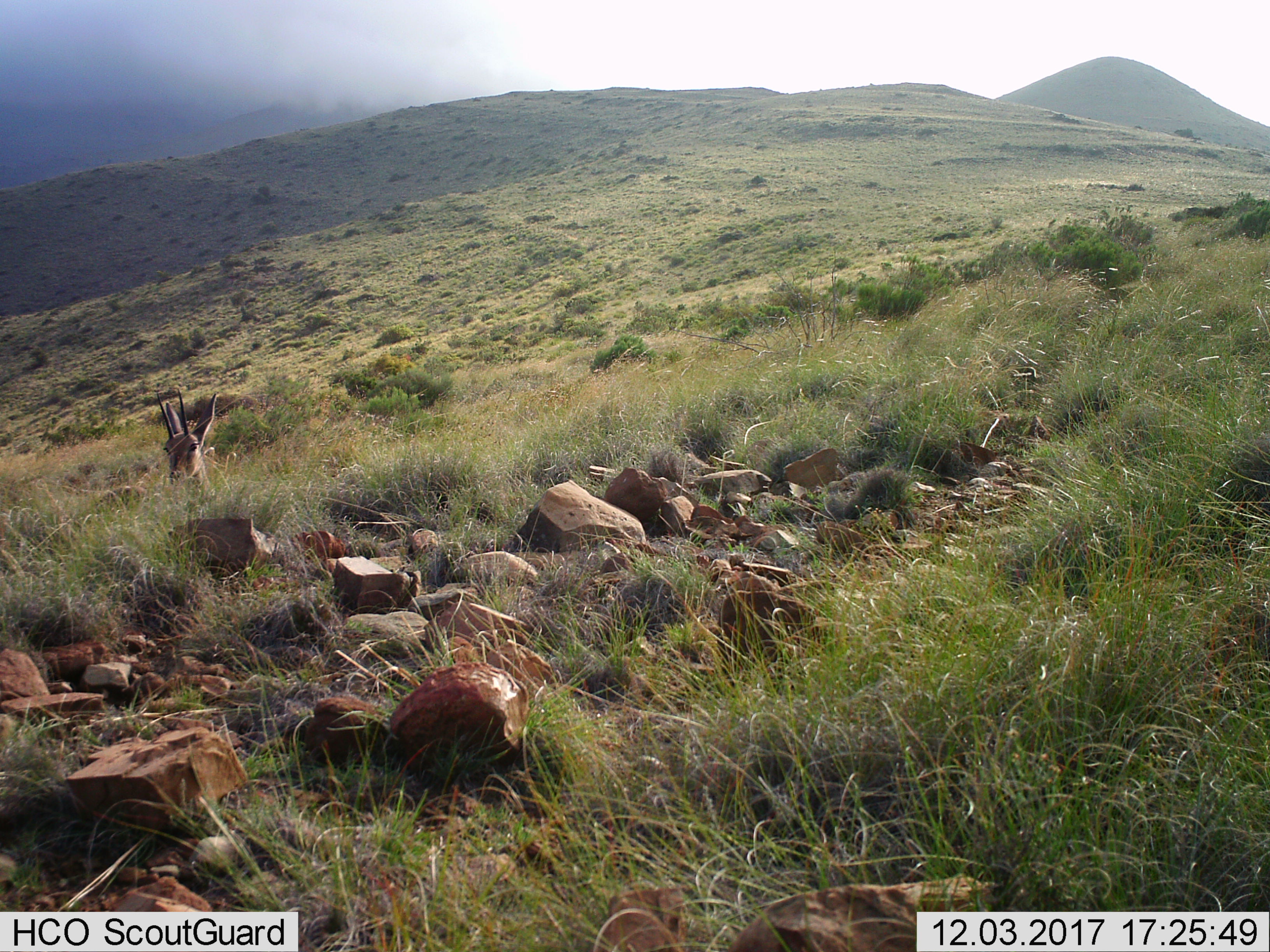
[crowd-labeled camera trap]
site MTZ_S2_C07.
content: unidentified animal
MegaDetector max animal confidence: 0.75